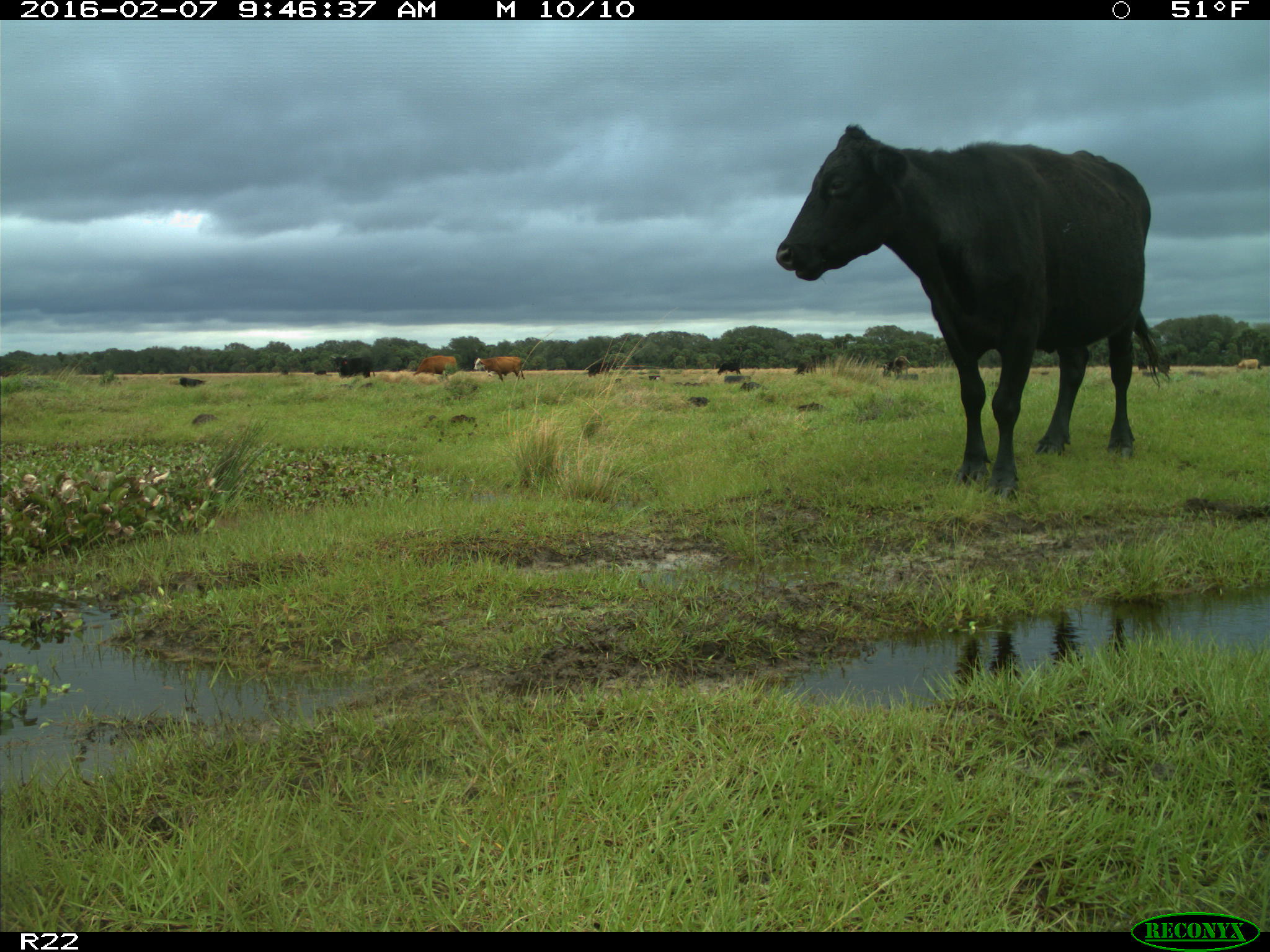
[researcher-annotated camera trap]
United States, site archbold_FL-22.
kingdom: Animalia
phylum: Chordata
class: Mammalia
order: Artiodactyla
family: Bovidae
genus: Bos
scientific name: Bos taurus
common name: domestic cow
Bos taurus (domestic cow).